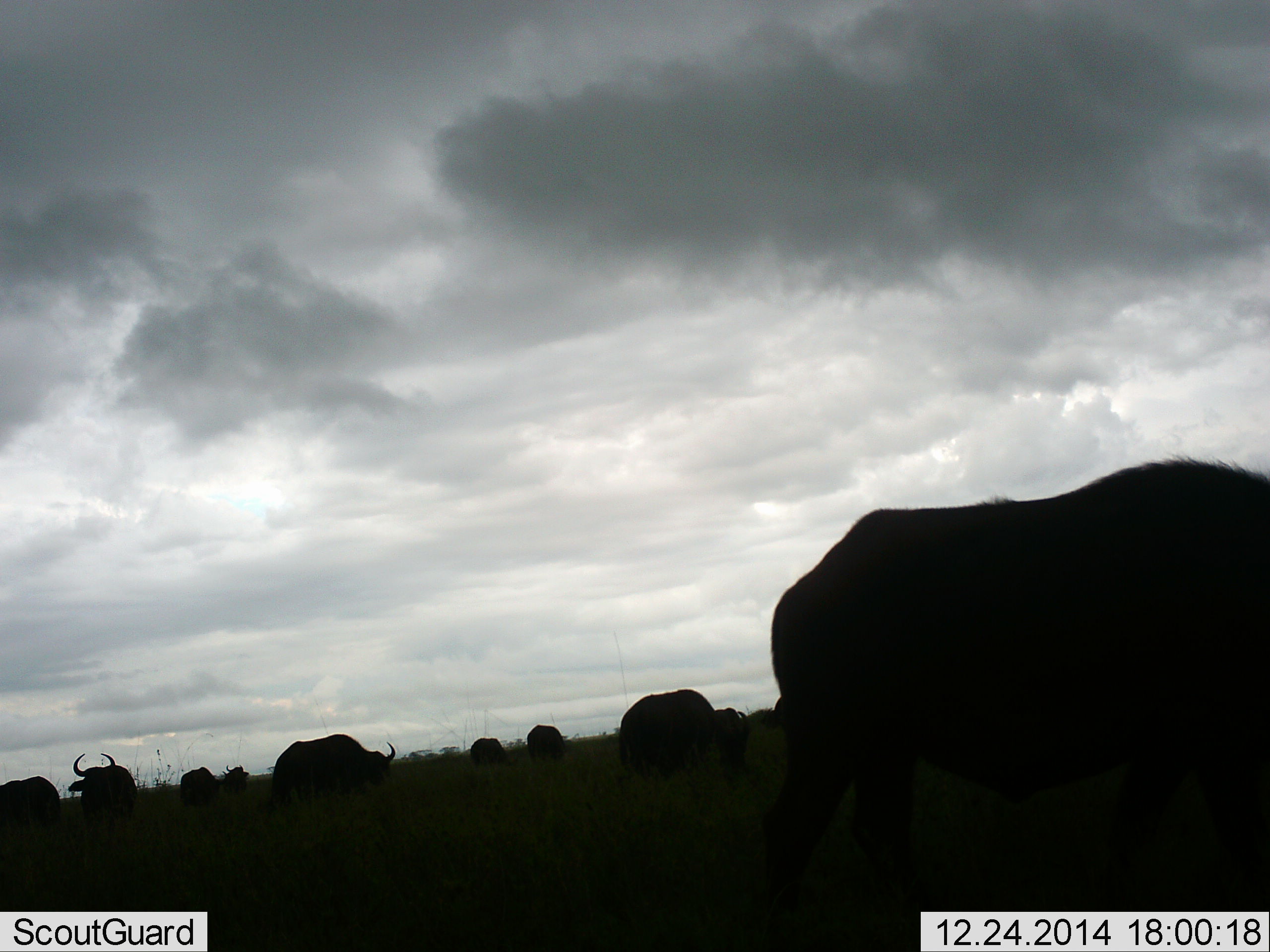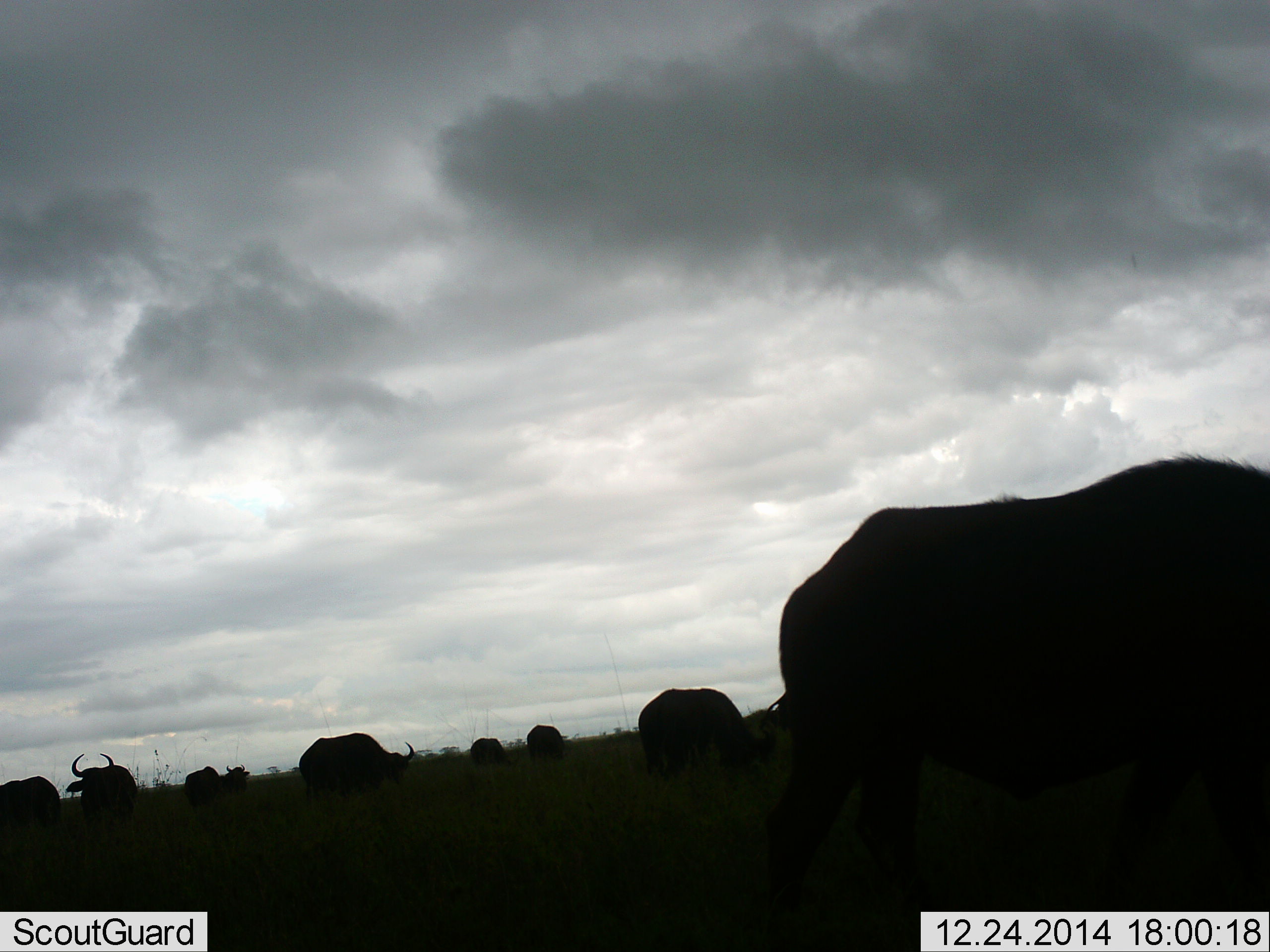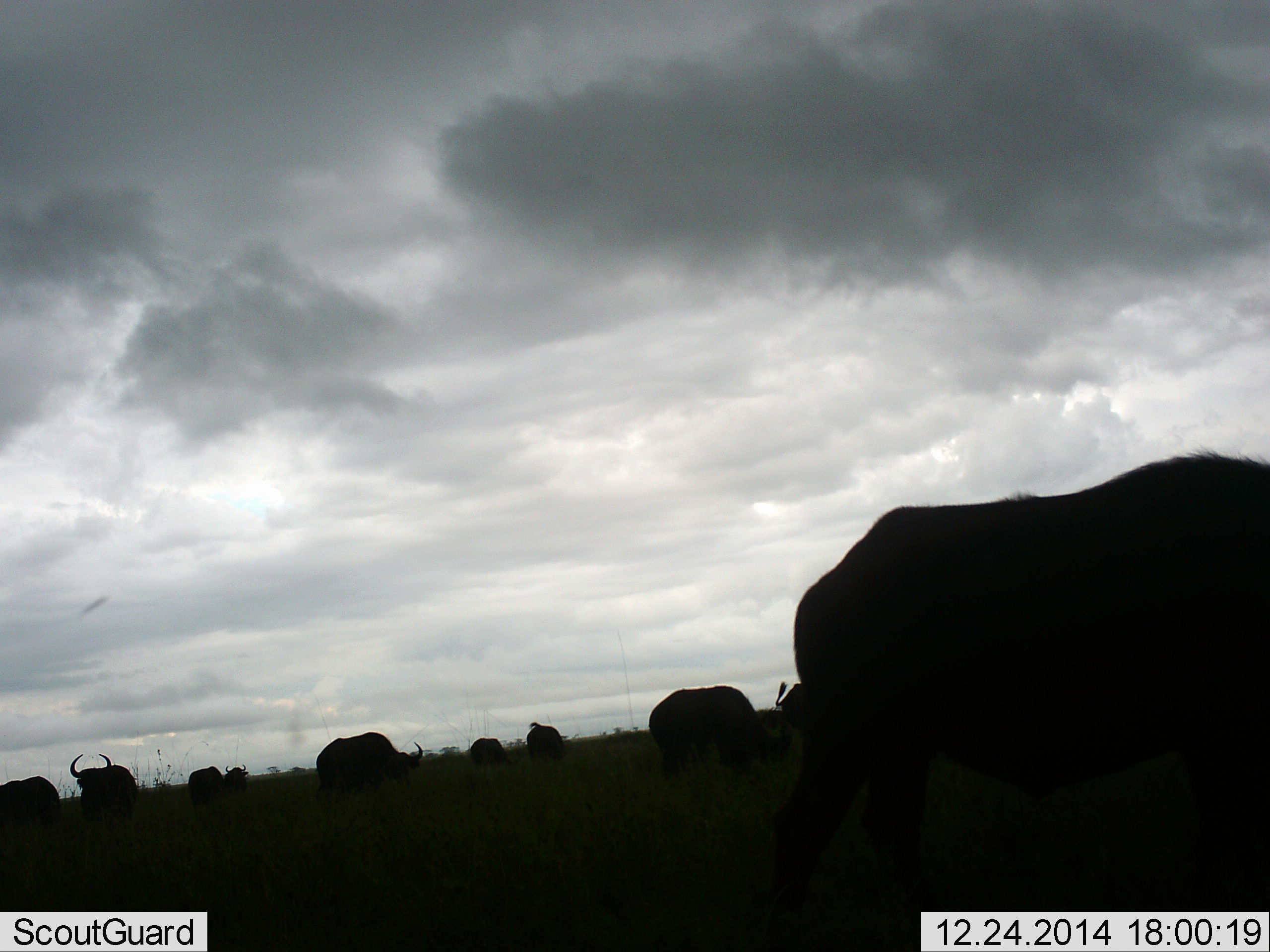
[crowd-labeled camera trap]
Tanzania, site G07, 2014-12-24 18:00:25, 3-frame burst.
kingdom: Animalia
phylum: Chordata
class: Mammalia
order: Artiodactyla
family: Bovidae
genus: Syncerus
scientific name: Syncerus caffer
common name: cape buffalo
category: buffalo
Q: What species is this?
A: Buffalo (cape buffalo) (Syncerus caffer).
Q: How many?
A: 10.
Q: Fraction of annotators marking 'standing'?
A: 60%.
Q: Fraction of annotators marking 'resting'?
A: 0%.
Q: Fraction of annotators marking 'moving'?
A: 30%.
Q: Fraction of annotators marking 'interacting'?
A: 0%.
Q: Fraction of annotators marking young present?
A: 0%.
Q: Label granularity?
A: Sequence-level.